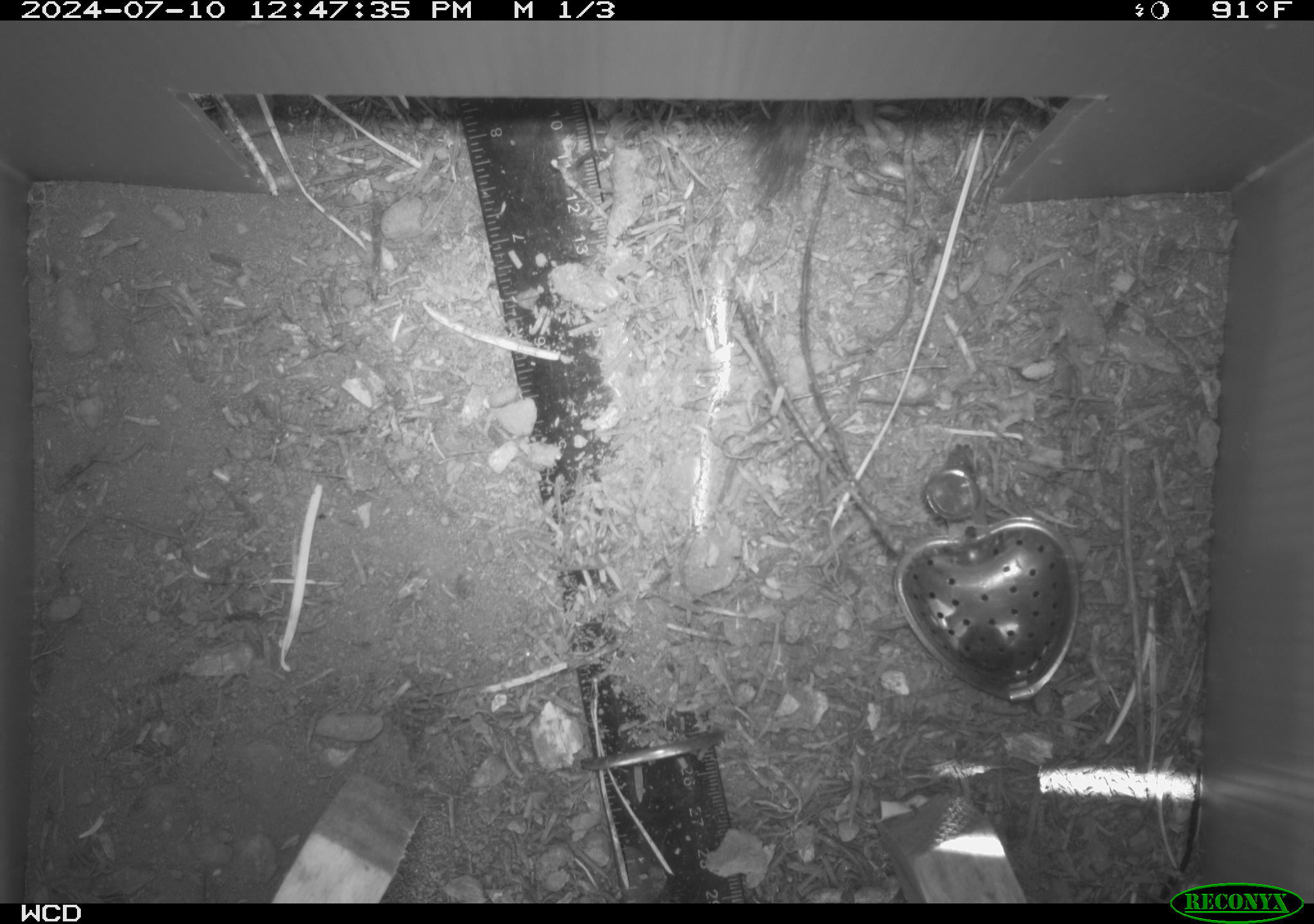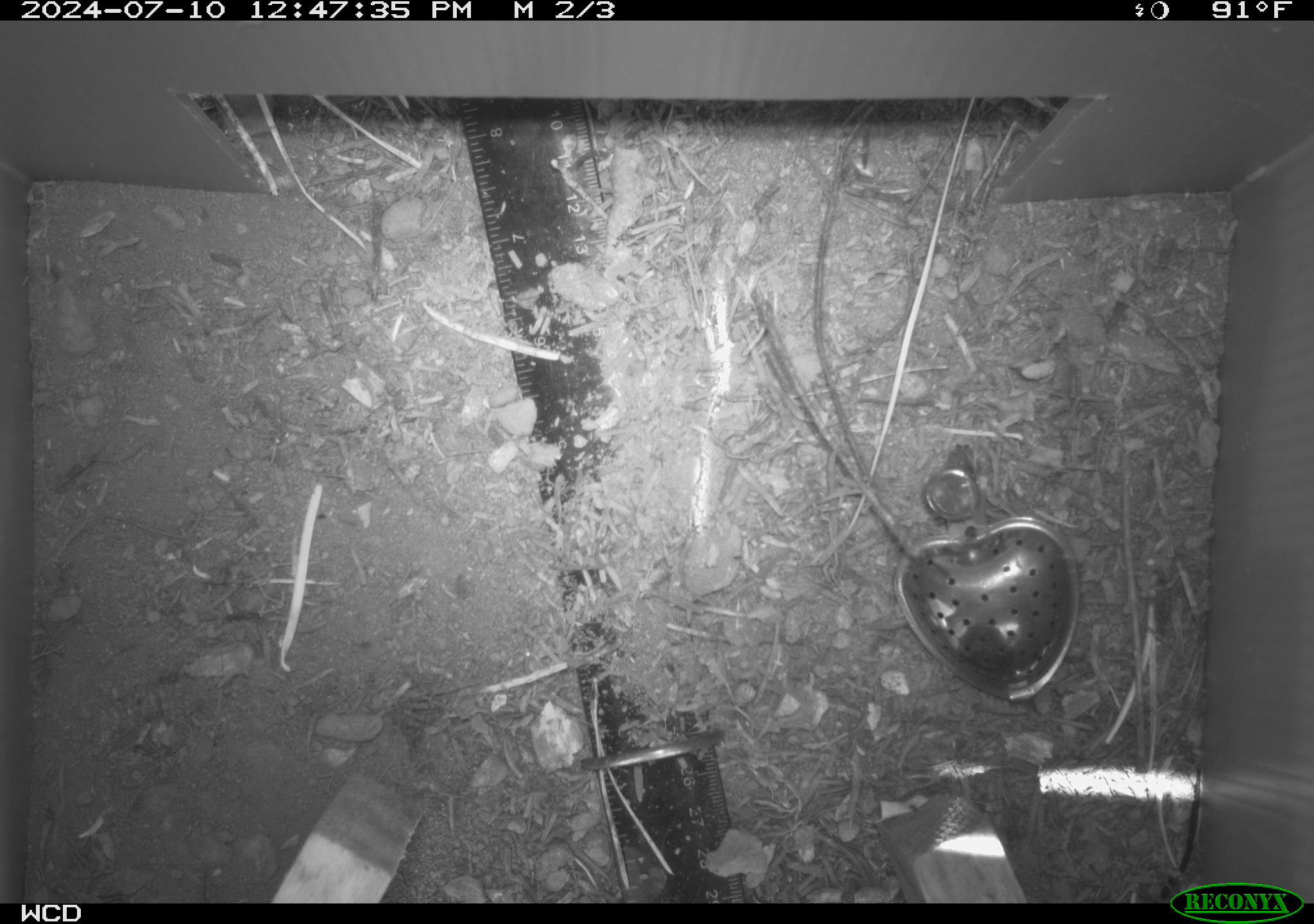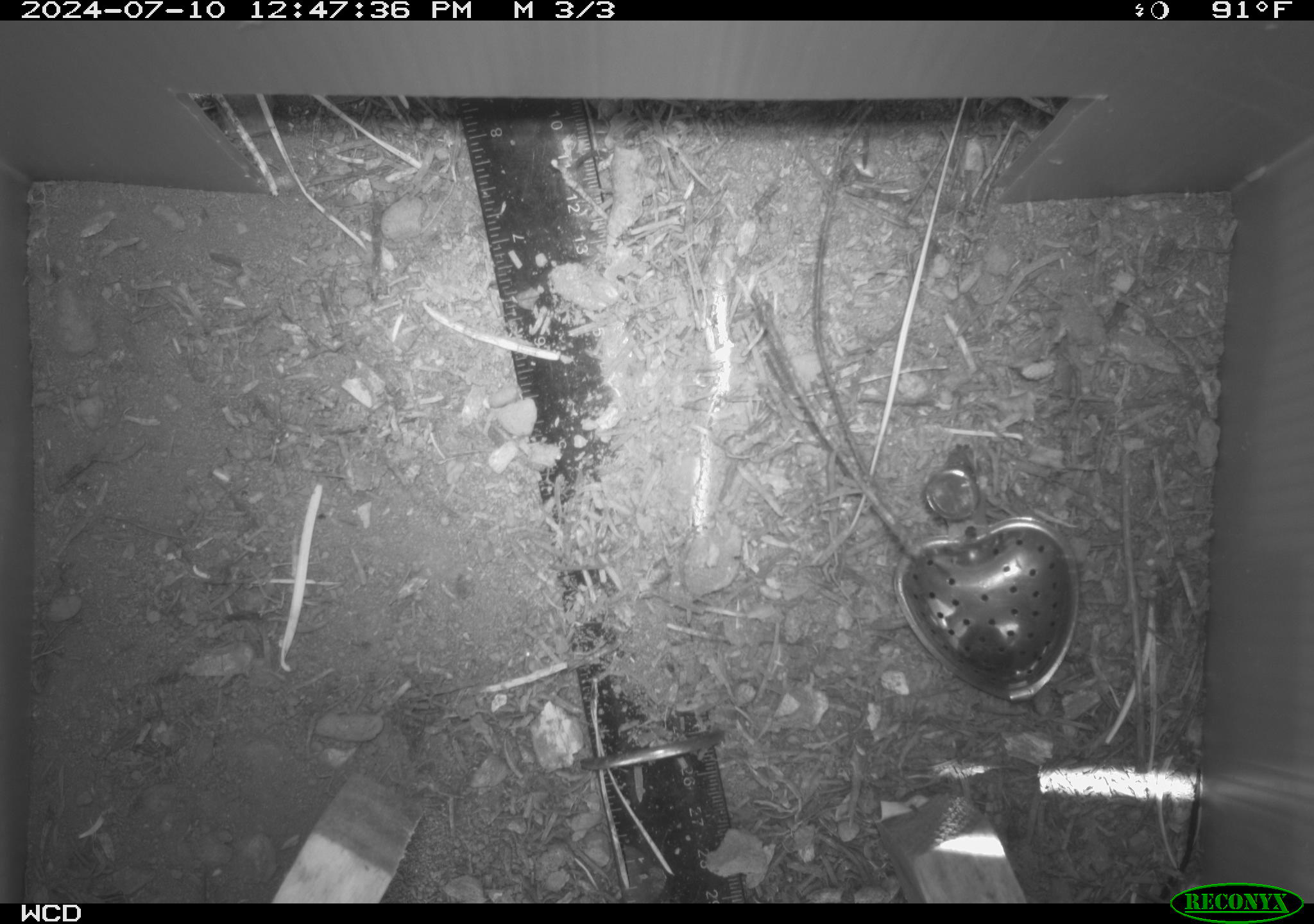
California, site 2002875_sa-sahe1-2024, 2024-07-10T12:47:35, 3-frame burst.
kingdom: Animalia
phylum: Chordata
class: Mammalia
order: Rodentia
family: Sciuridae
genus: Neotamias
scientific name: Neotamias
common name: western chipmunks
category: neotamias species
Neotamias species (western chipmunks) (Neotamias).